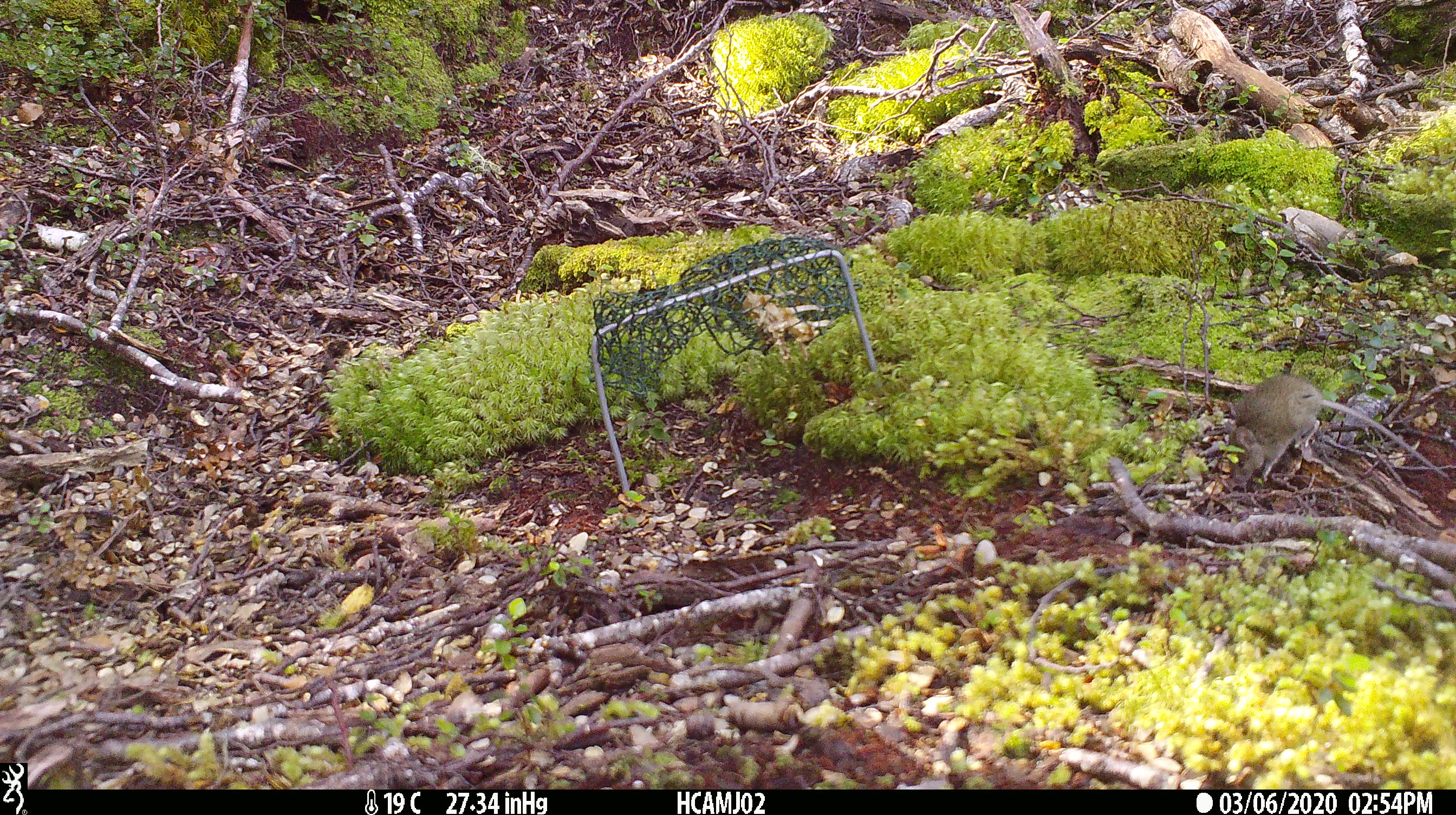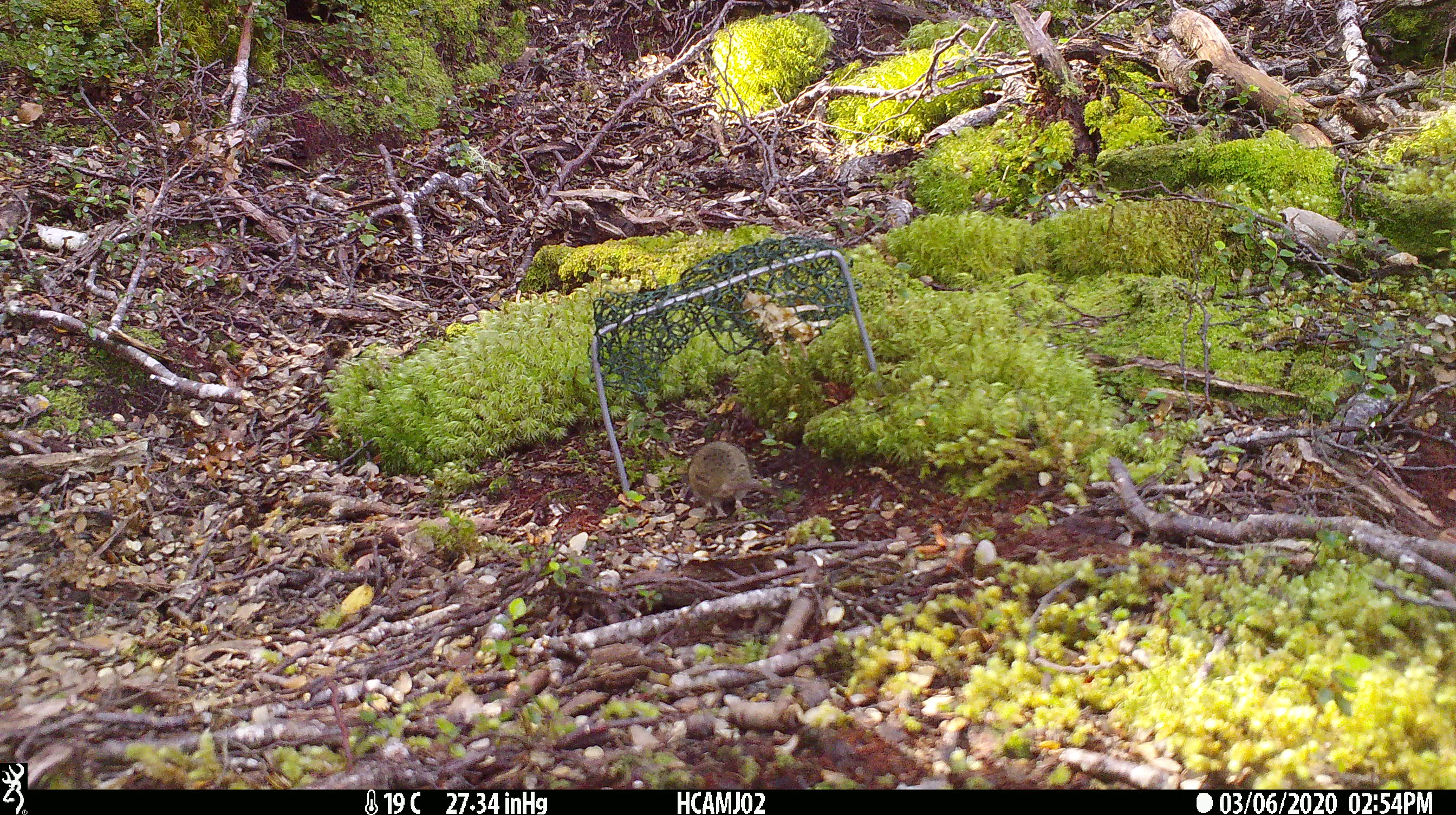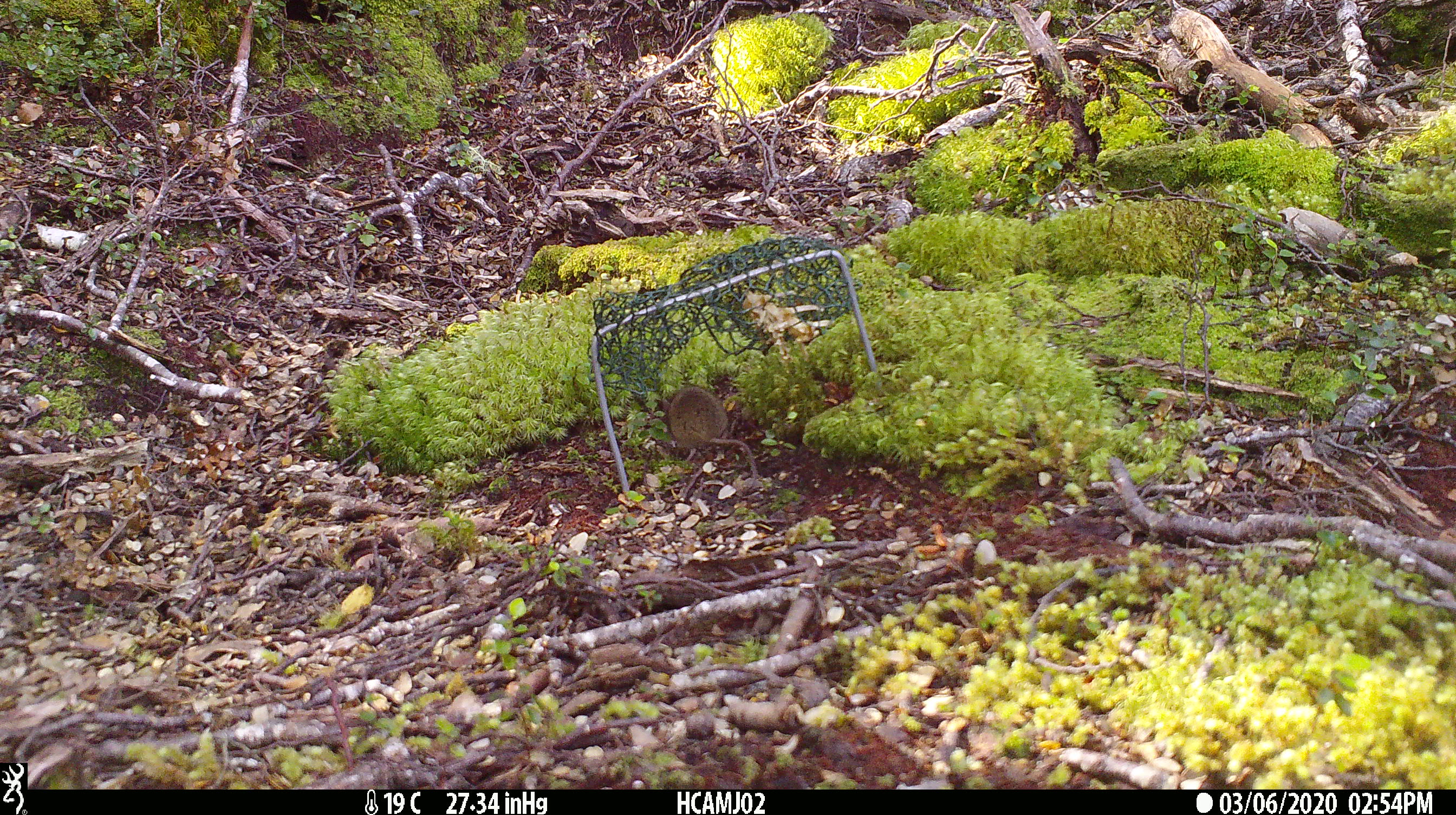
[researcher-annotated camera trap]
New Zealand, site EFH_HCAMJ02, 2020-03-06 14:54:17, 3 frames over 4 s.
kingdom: Animalia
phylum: Chordata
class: Mammalia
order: Rodentia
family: Muridae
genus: Mus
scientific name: Mus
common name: mouse